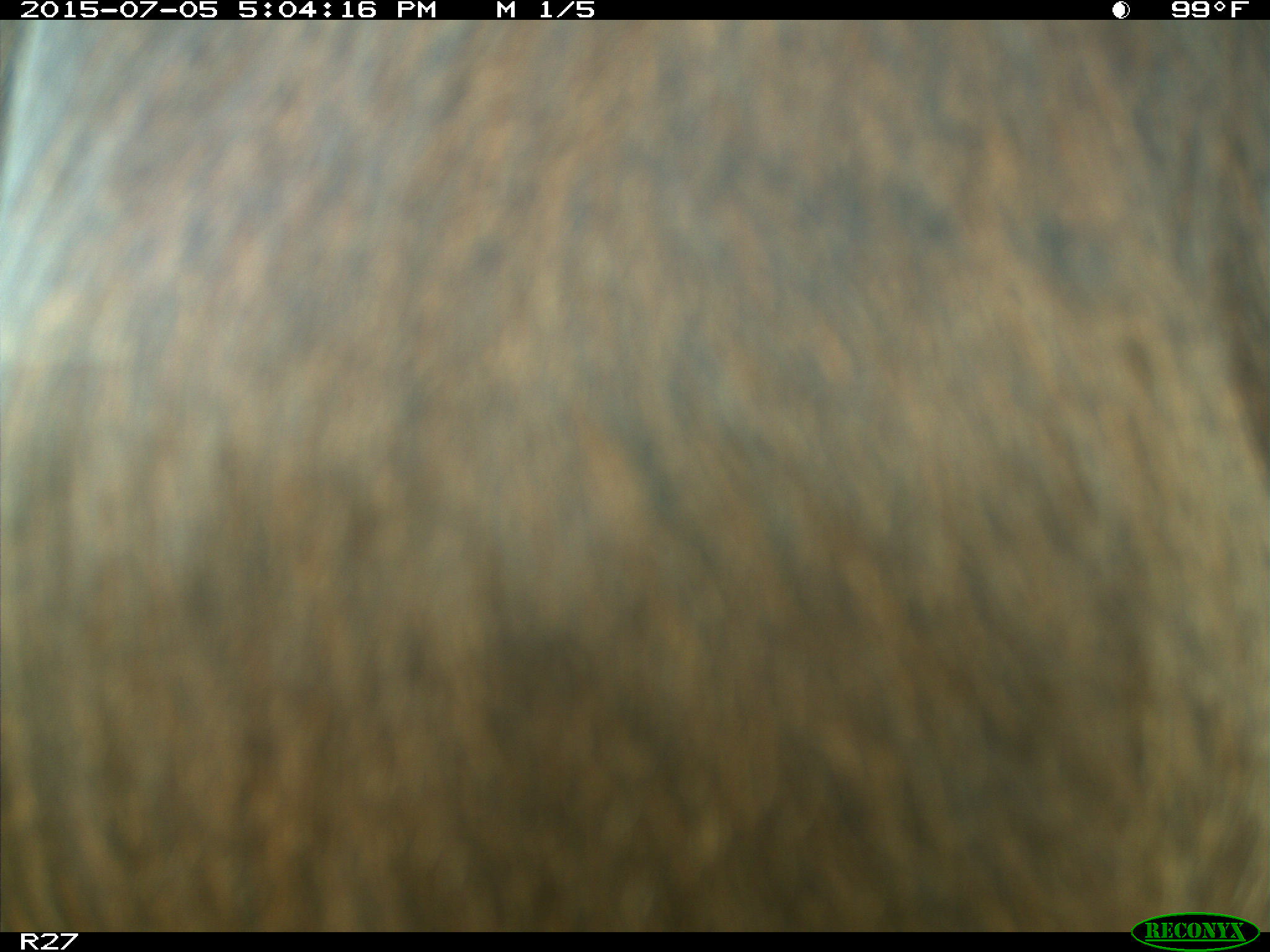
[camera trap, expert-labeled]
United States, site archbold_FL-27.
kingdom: Animalia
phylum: Chordata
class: Mammalia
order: Artiodactyla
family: Bovidae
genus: Bos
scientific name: Bos taurus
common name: domestic cow